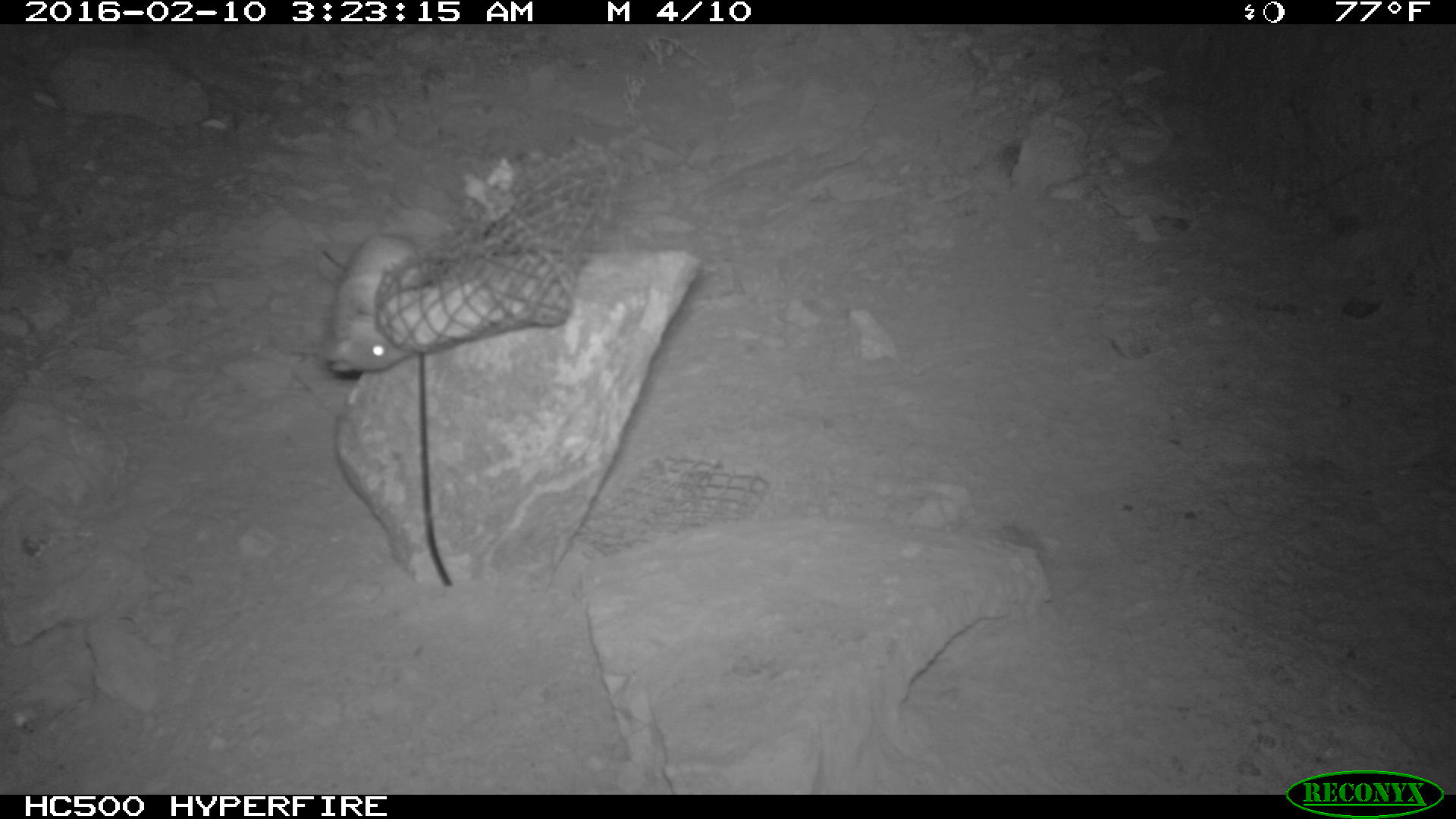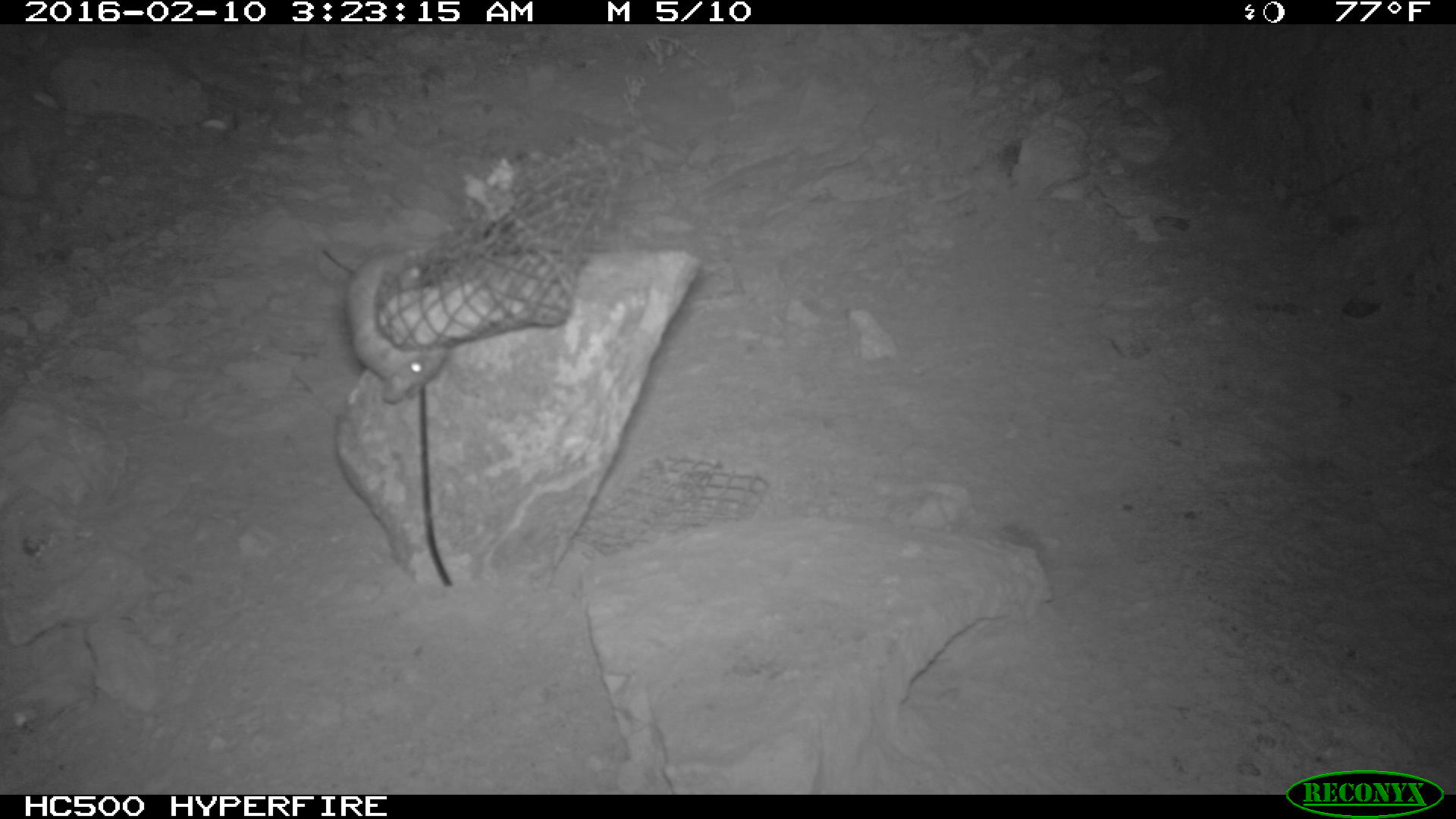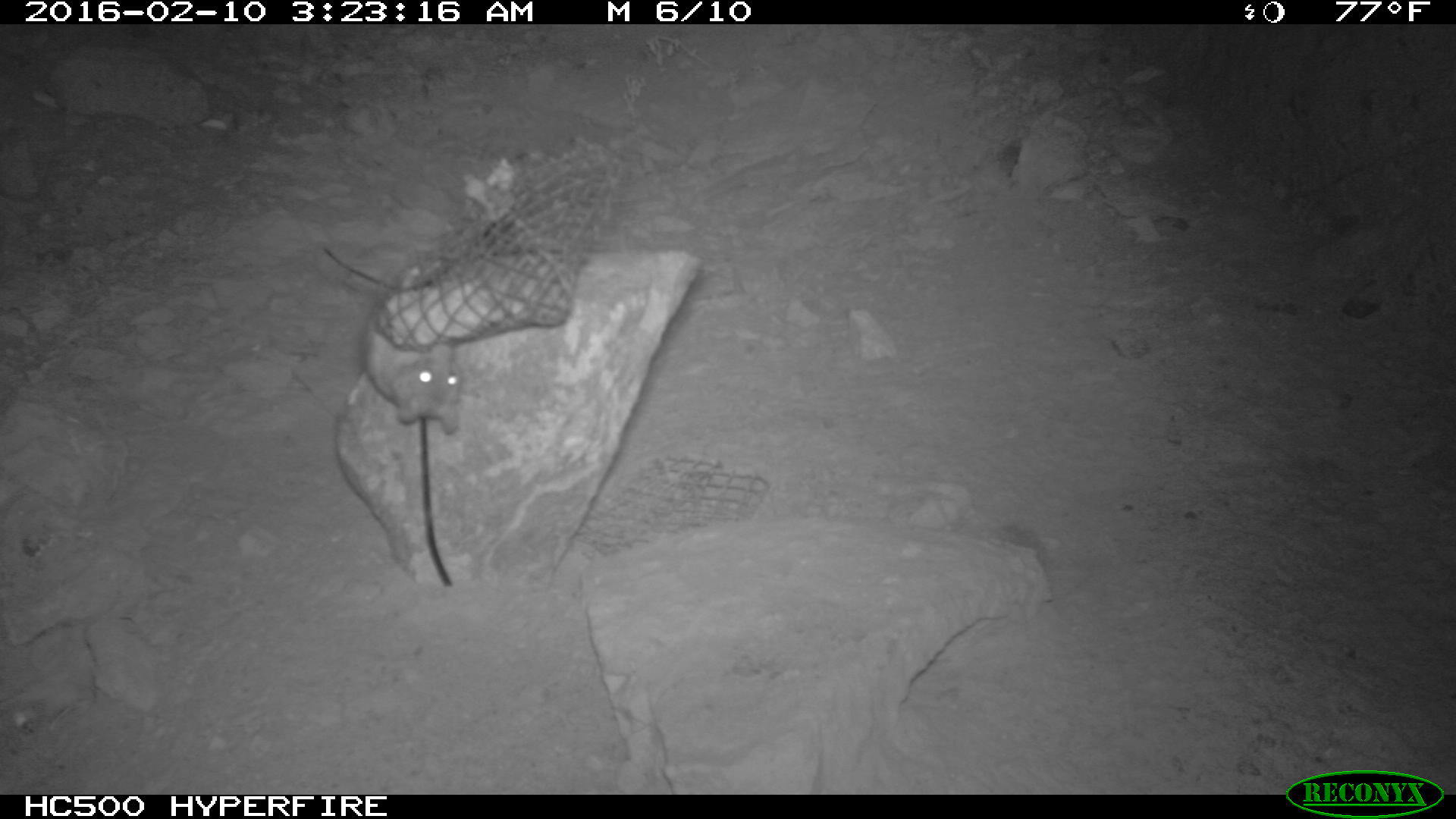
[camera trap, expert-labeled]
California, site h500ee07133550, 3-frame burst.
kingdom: Animalia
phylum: Chordata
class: Mammalia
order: Rodentia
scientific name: Rodentia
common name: rodent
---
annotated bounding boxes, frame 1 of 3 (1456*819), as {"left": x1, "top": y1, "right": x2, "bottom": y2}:
rodent: {"left": 325, "top": 232, "right": 416, "bottom": 372}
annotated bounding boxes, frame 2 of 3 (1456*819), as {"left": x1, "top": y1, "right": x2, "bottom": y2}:
rodent: {"left": 346, "top": 244, "right": 450, "bottom": 403}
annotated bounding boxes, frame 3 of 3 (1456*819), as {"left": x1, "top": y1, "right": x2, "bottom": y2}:
rodent: {"left": 363, "top": 317, "right": 463, "bottom": 435}